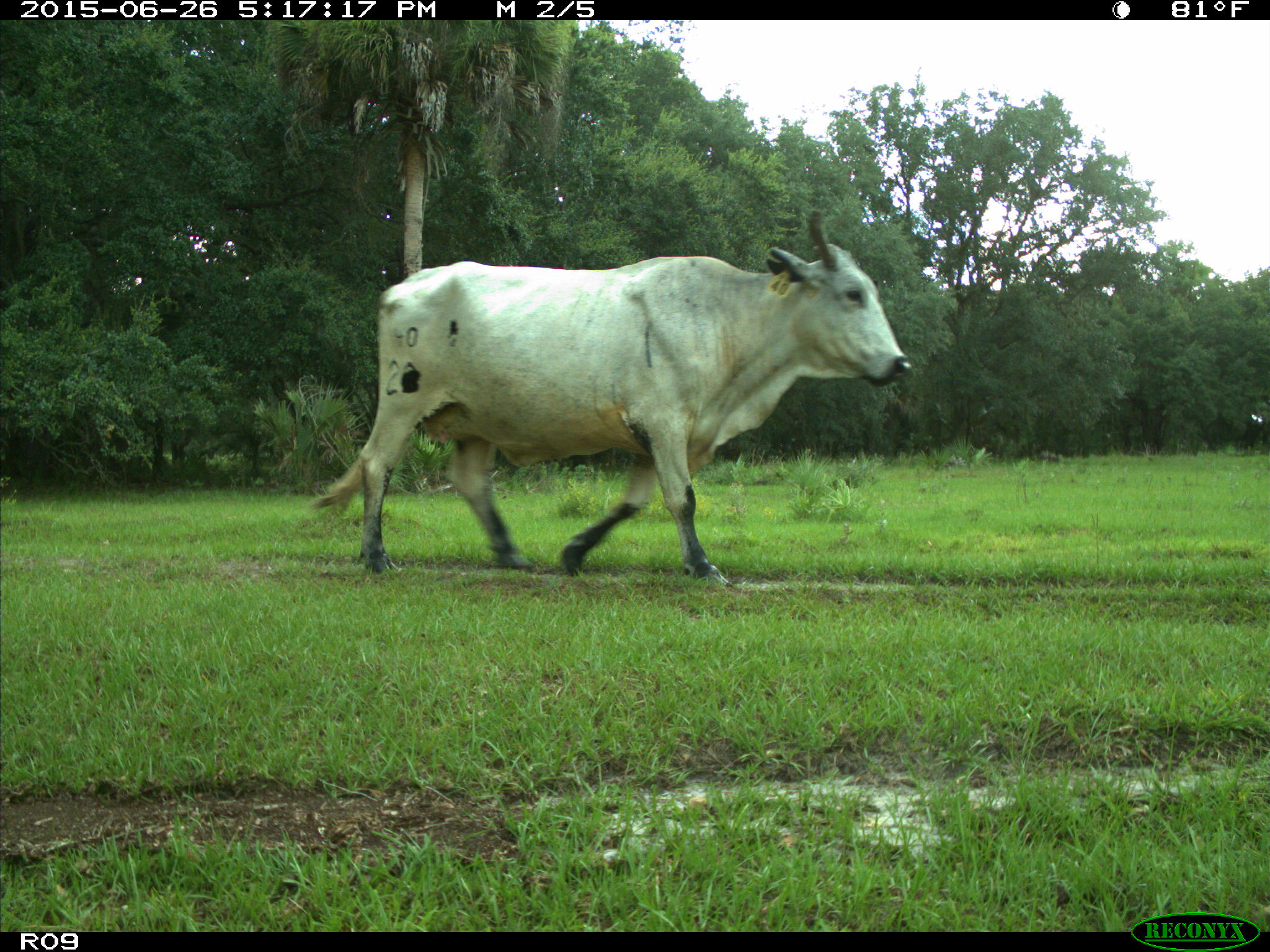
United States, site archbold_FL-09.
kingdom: Animalia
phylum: Chordata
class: Mammalia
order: Artiodactyla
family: Bovidae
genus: Bos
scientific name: Bos taurus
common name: domestic cow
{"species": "Bos taurus (domestic cow)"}